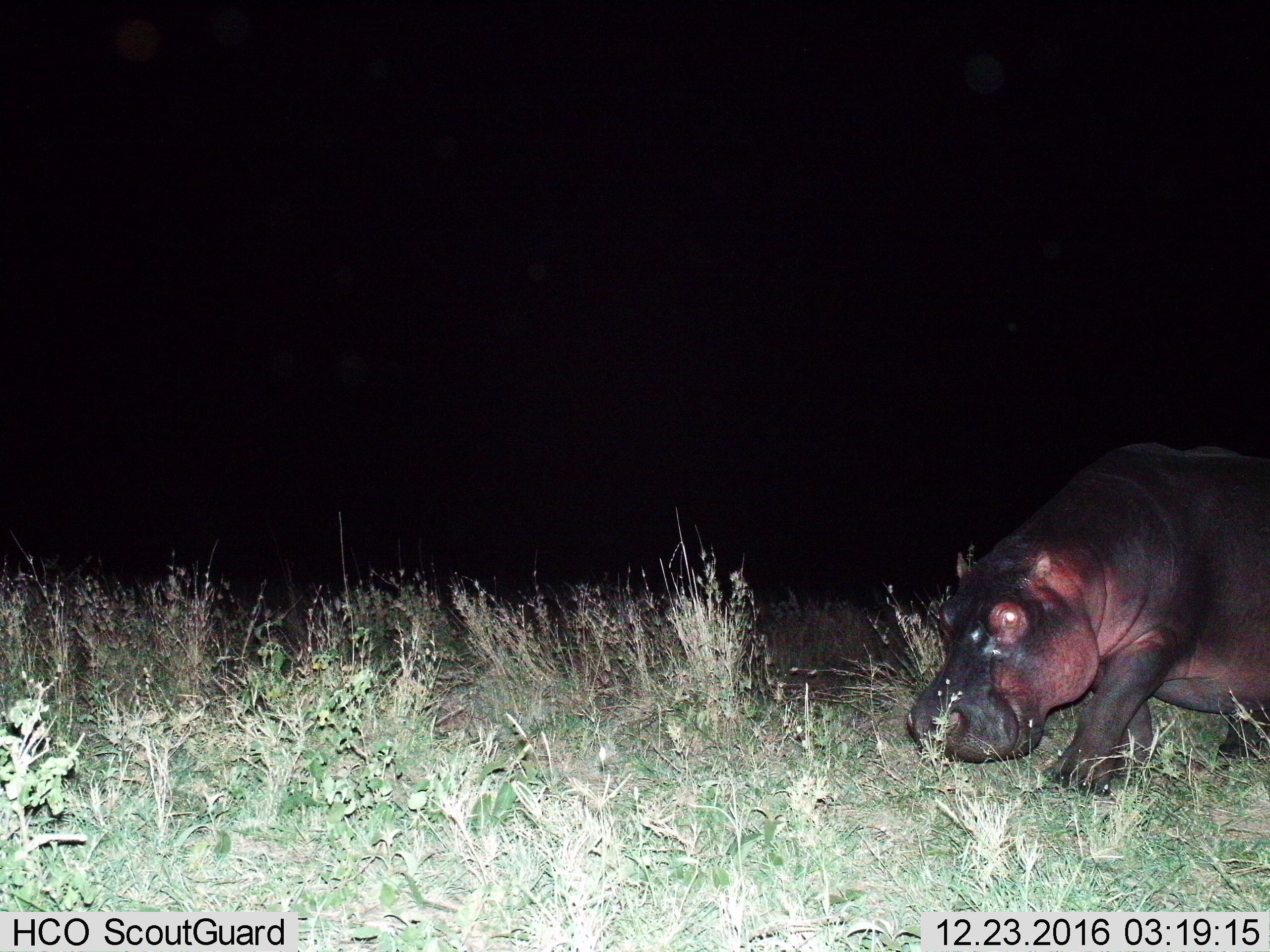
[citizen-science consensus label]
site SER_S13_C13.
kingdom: Animalia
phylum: Chordata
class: Mammalia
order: Artiodactyla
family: Hippopotamidae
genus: Hippopotamus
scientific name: Hippopotamus amphibius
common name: hippopotamus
Hippopotamus (Hippopotamus amphibius), count 1. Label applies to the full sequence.